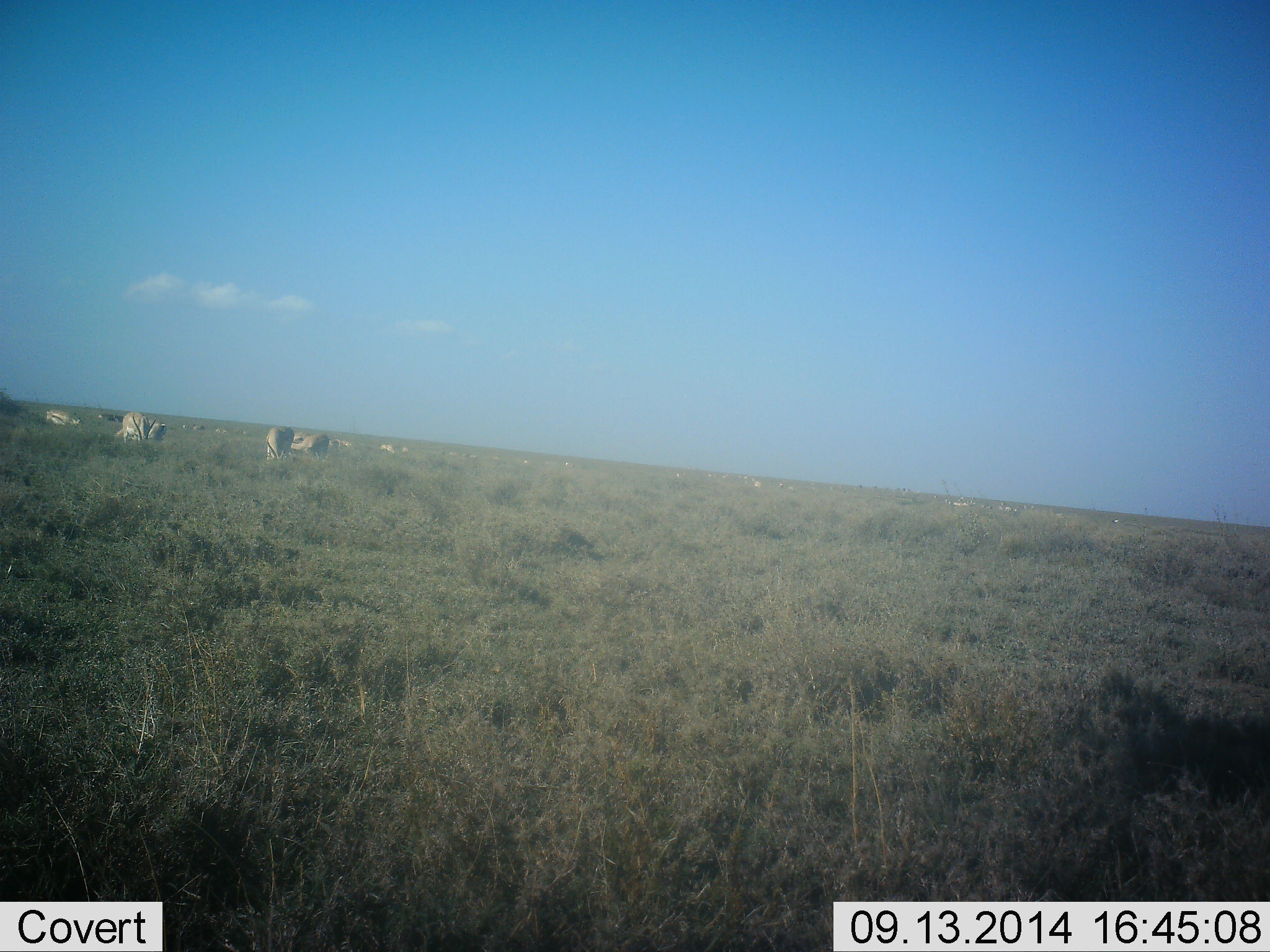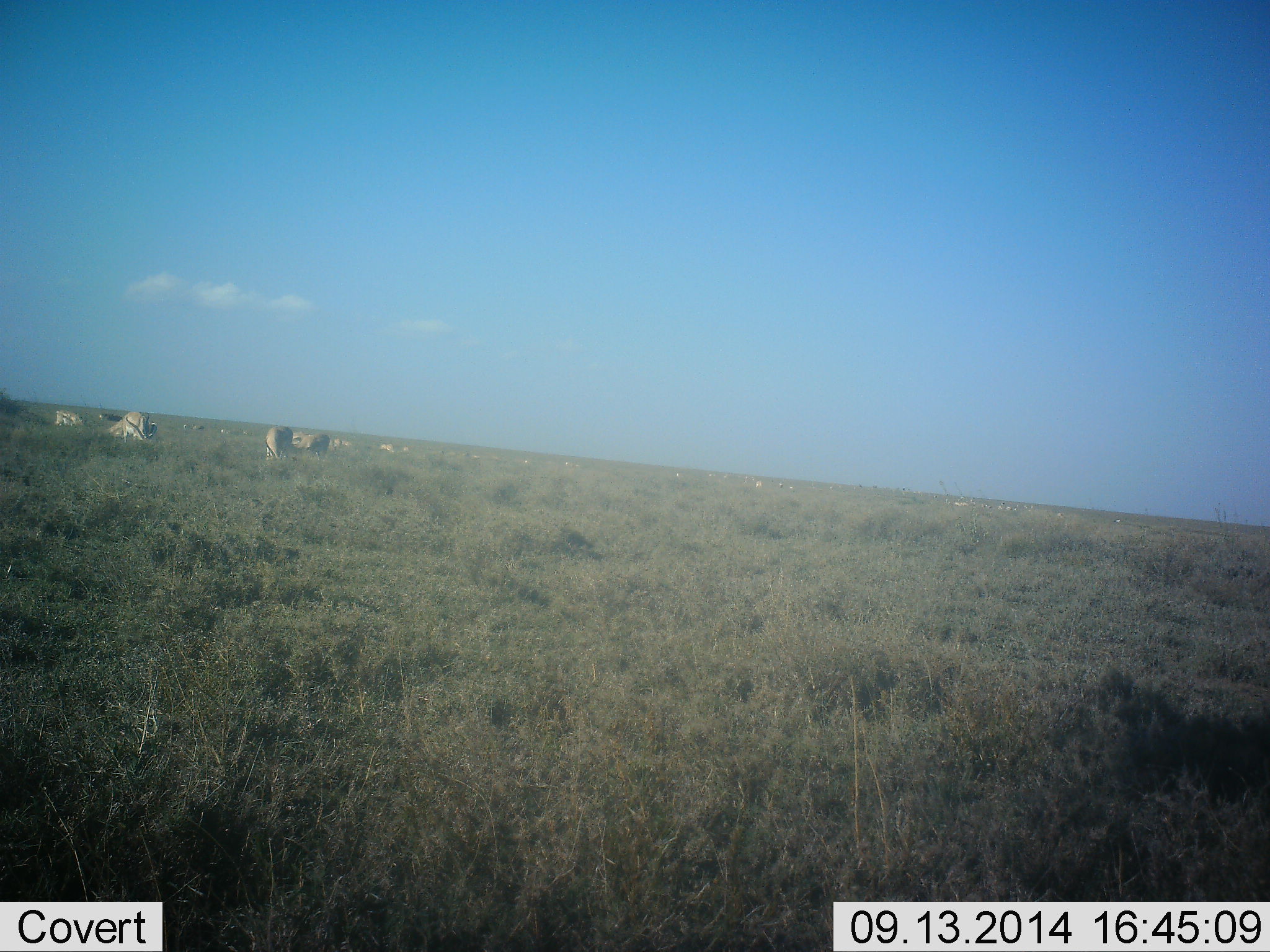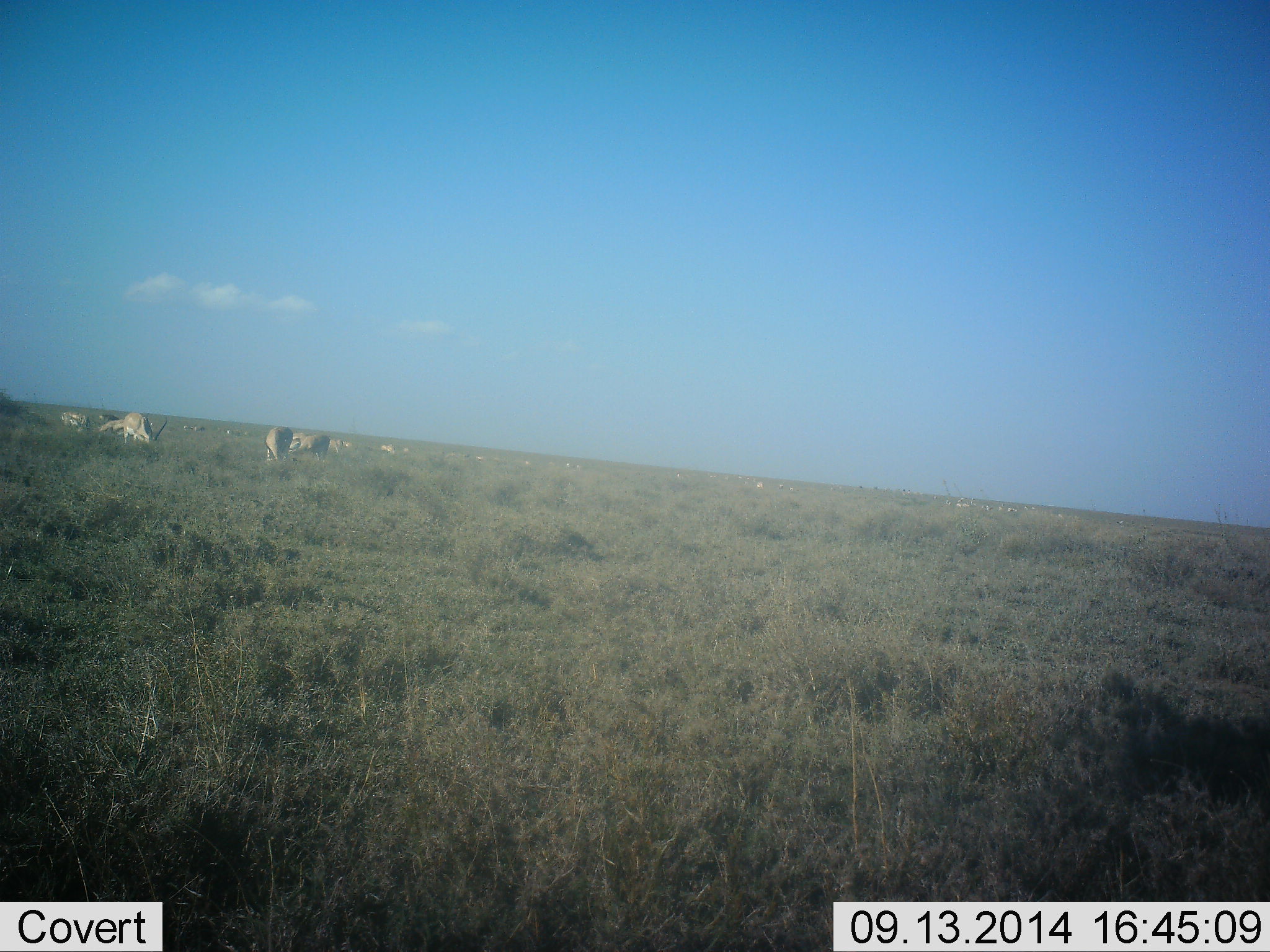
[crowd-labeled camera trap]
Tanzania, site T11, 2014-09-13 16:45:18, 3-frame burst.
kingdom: Animalia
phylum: Chordata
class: Mammalia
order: Artiodactyla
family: Bovidae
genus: Eudorcas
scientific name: Eudorcas thomsonii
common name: thomson's gazelle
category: gazellethomsons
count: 9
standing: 40%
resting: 0%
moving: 20%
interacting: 0%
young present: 0%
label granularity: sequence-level